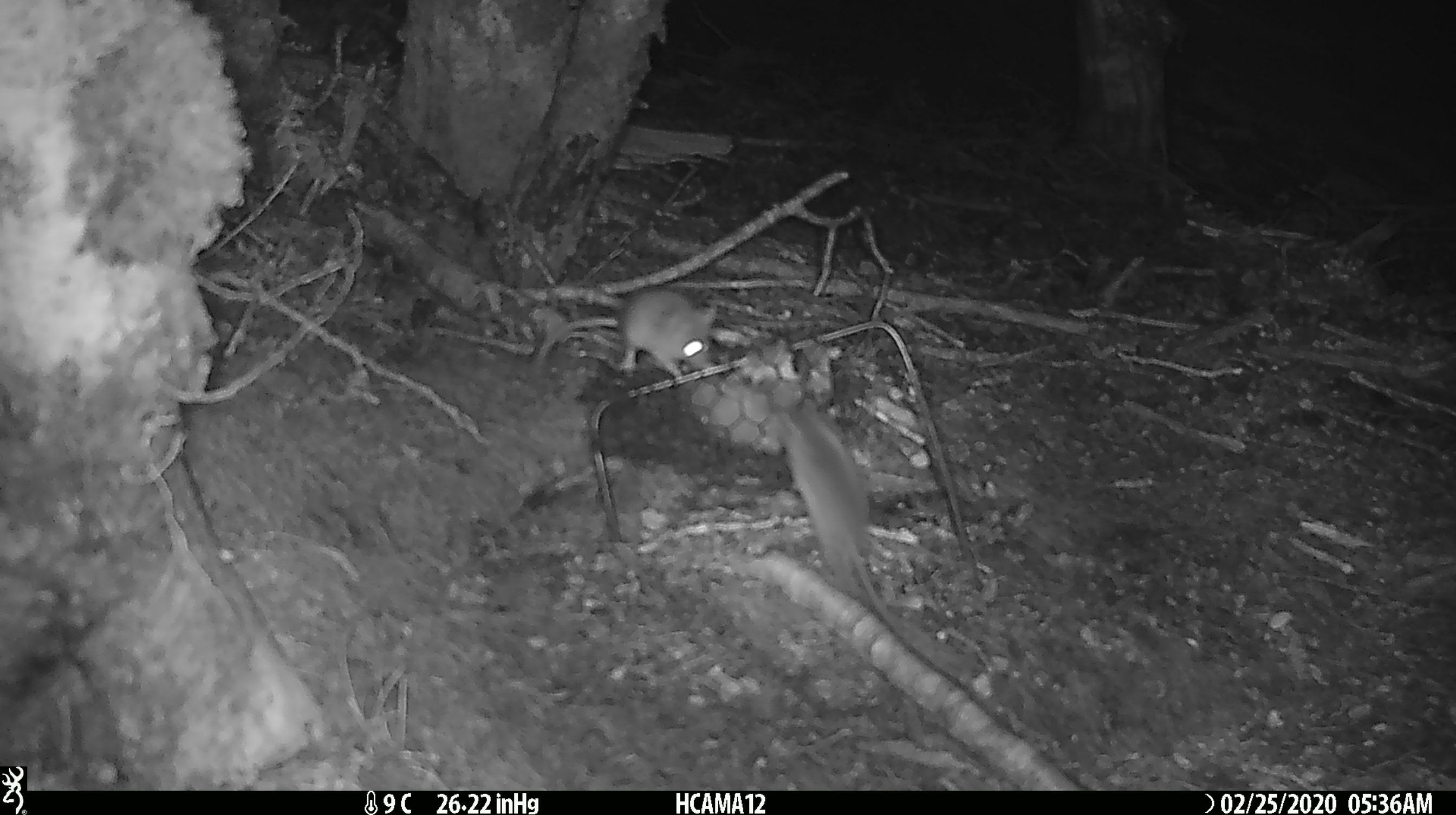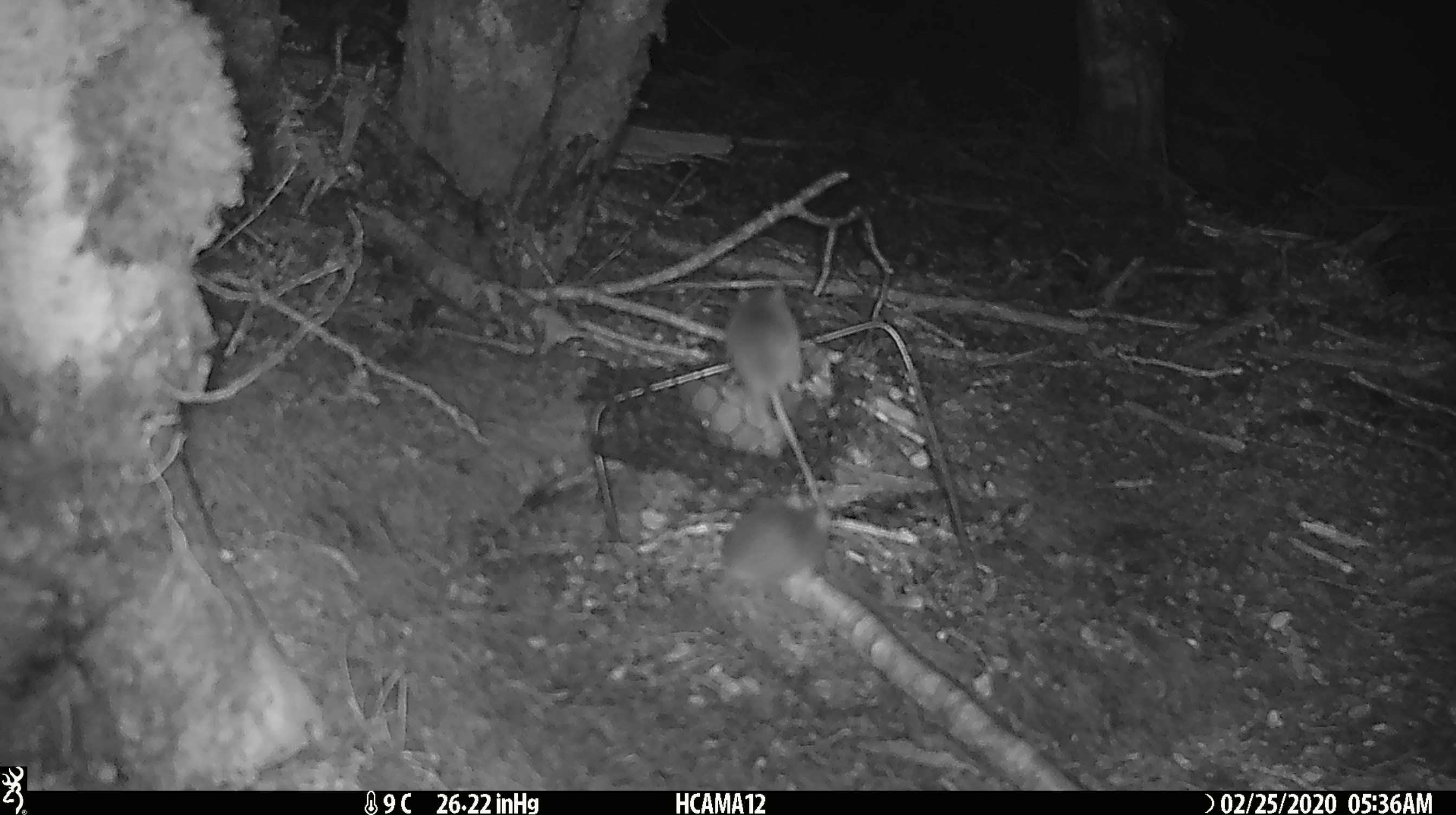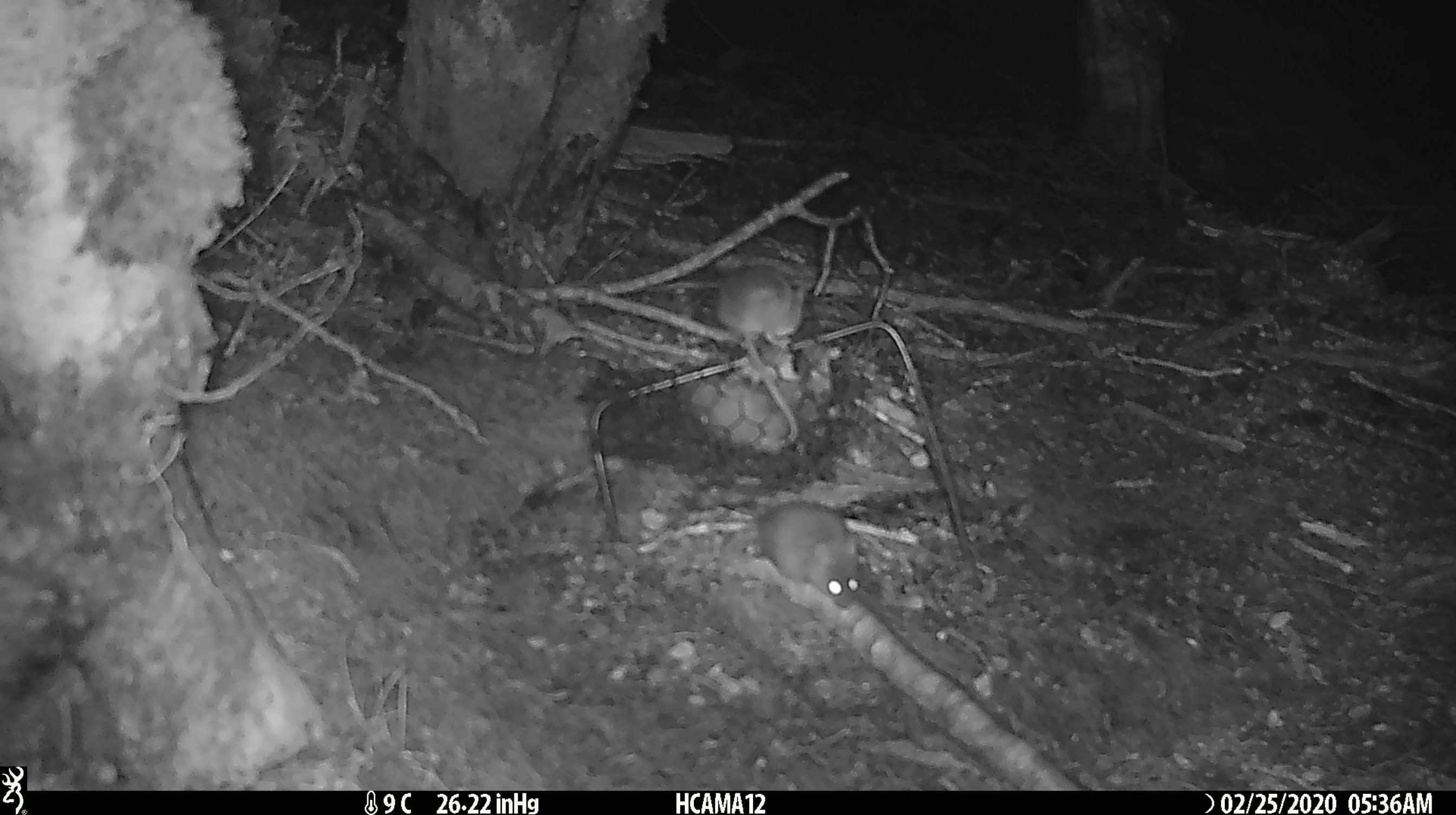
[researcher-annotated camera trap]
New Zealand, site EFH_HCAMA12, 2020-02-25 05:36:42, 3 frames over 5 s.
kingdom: Animalia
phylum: Chordata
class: Mammalia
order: Rodentia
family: Muridae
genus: Mus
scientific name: Mus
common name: mouse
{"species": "mouse (Mus)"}